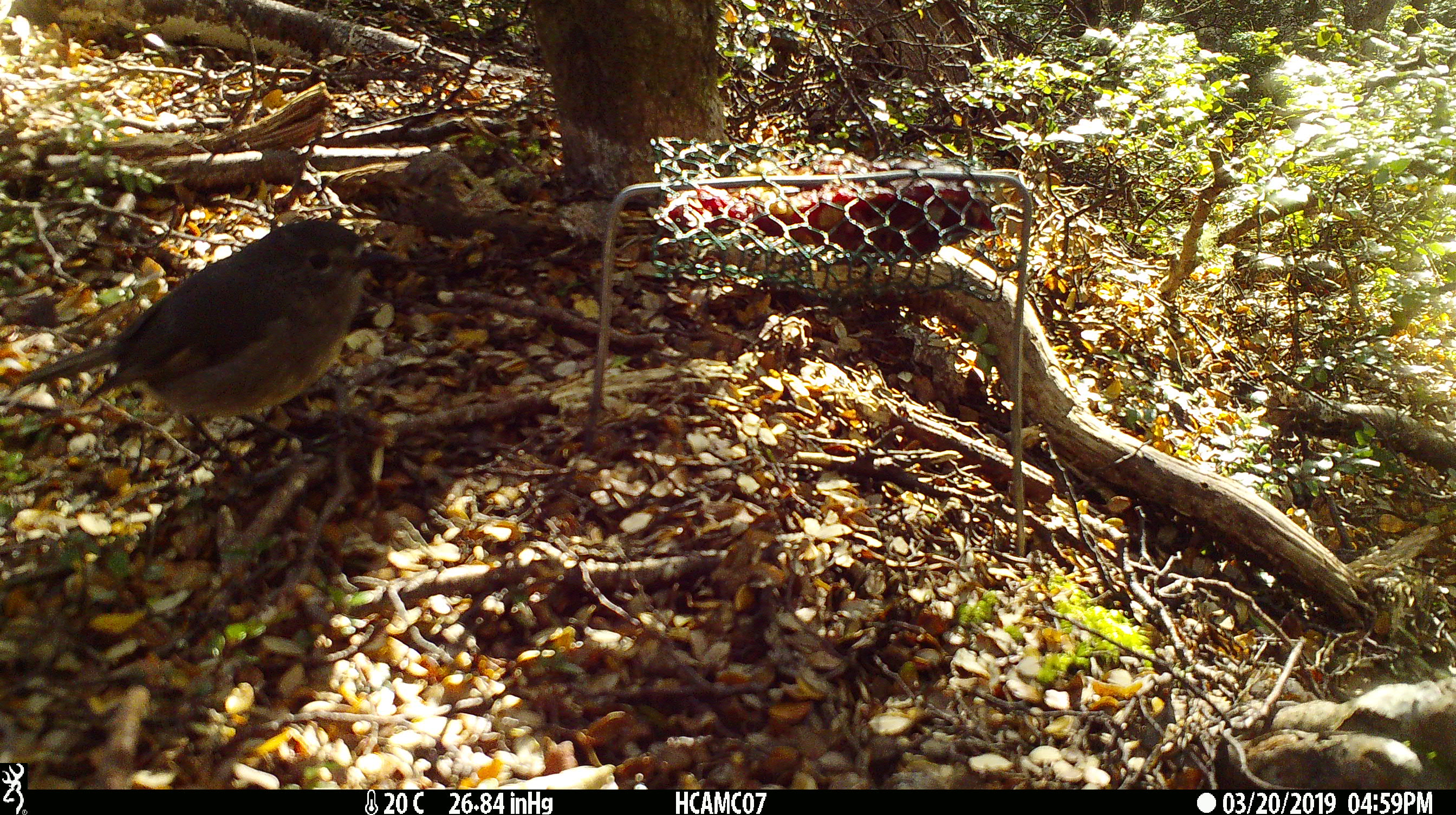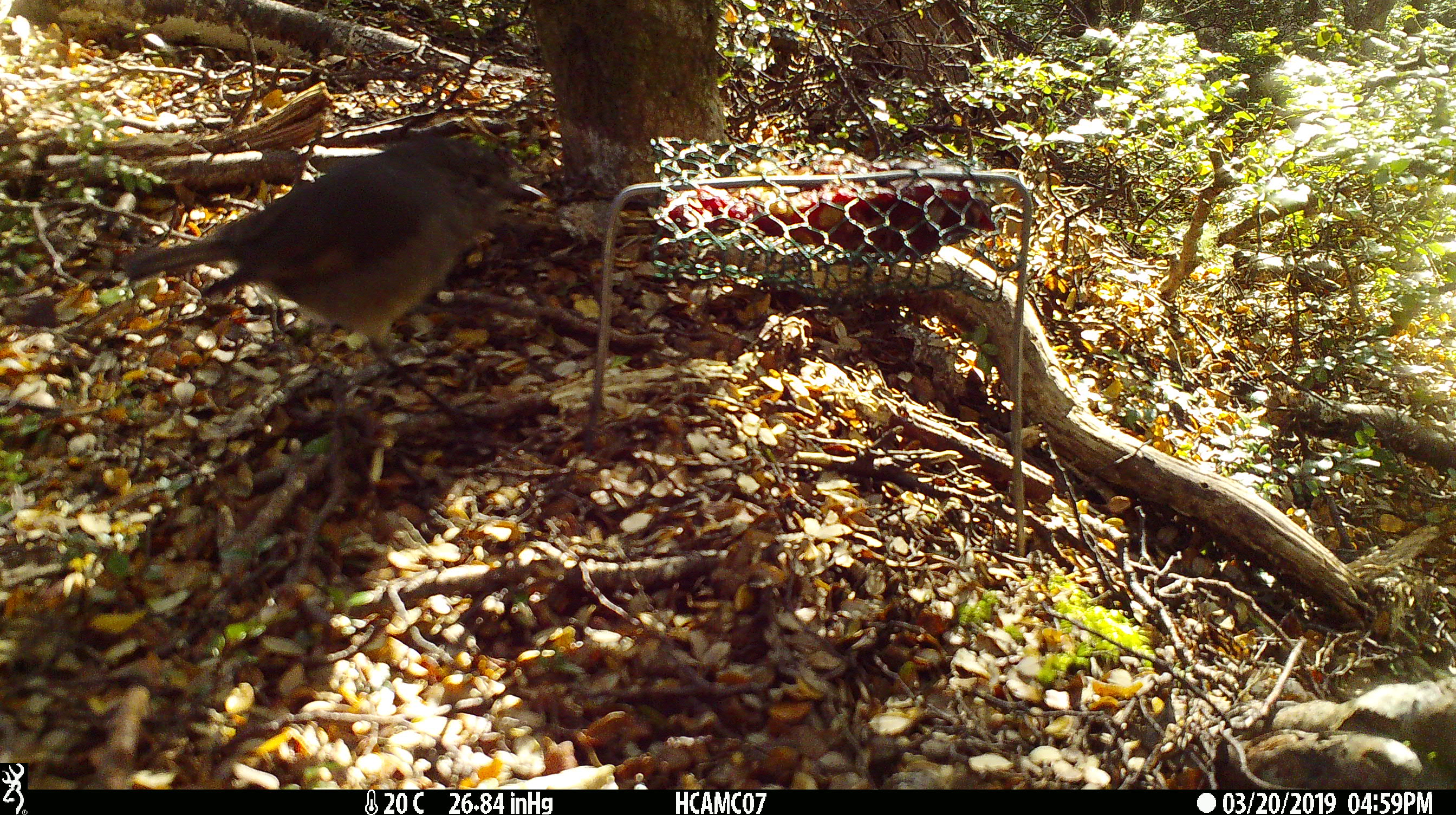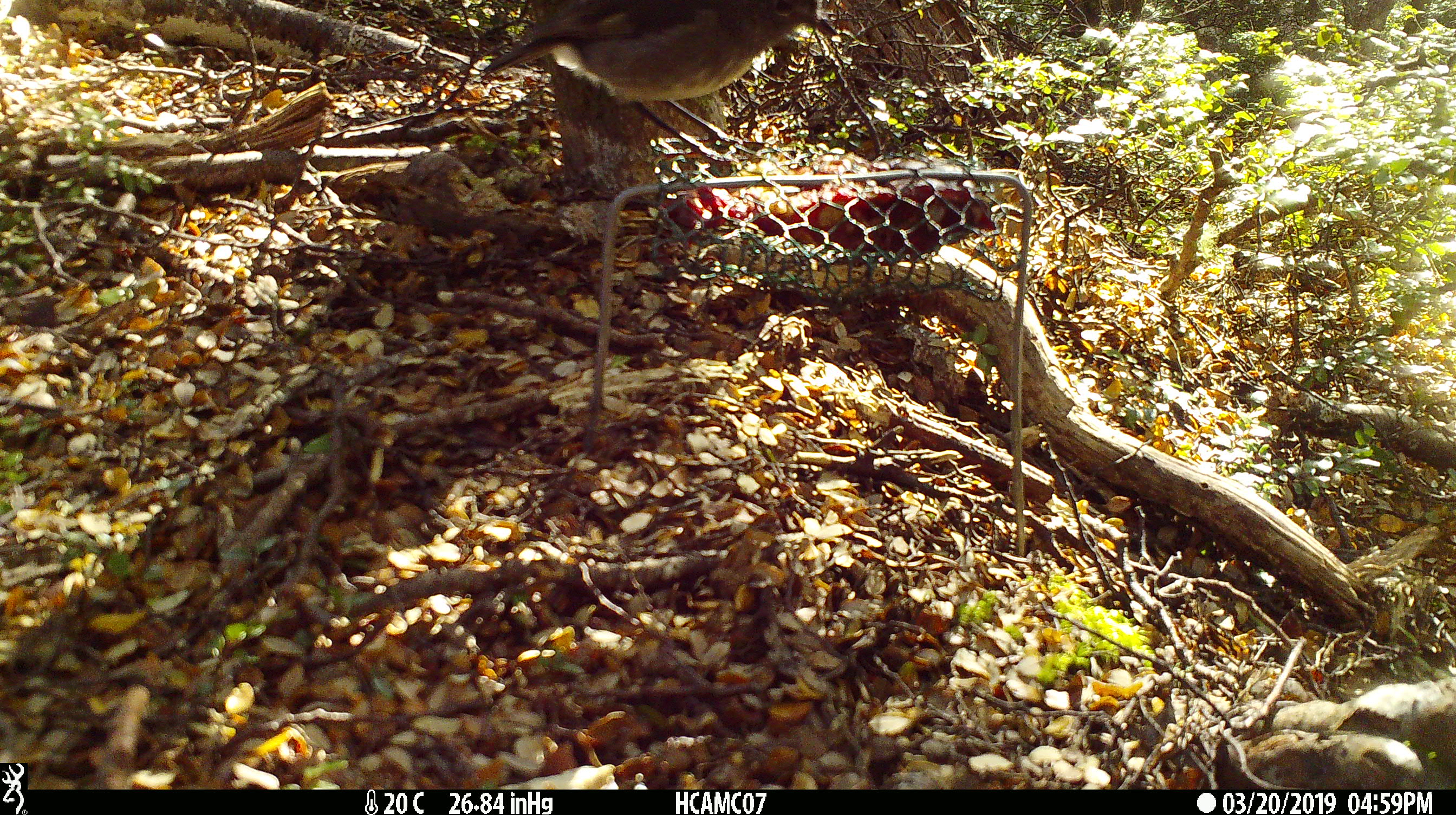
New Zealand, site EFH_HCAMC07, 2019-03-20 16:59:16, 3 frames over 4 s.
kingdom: Animalia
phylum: Chordata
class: Aves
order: Passeriformes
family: Petroicidae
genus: Petroica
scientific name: Petroica australis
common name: new zealand robin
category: robin